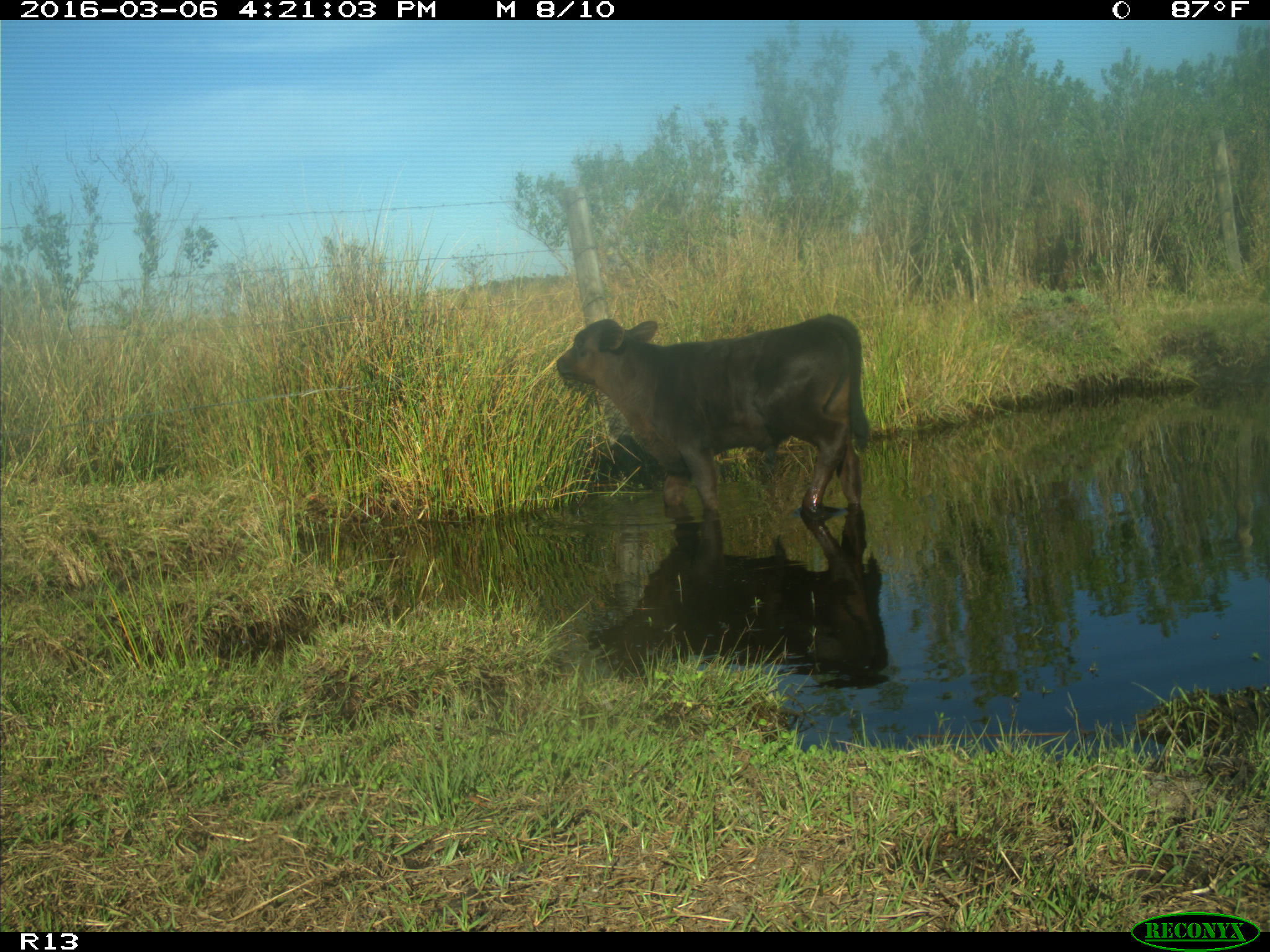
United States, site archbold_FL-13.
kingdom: Animalia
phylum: Chordata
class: Mammalia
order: Artiodactyla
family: Bovidae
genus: Bos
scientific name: Bos taurus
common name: domestic cow